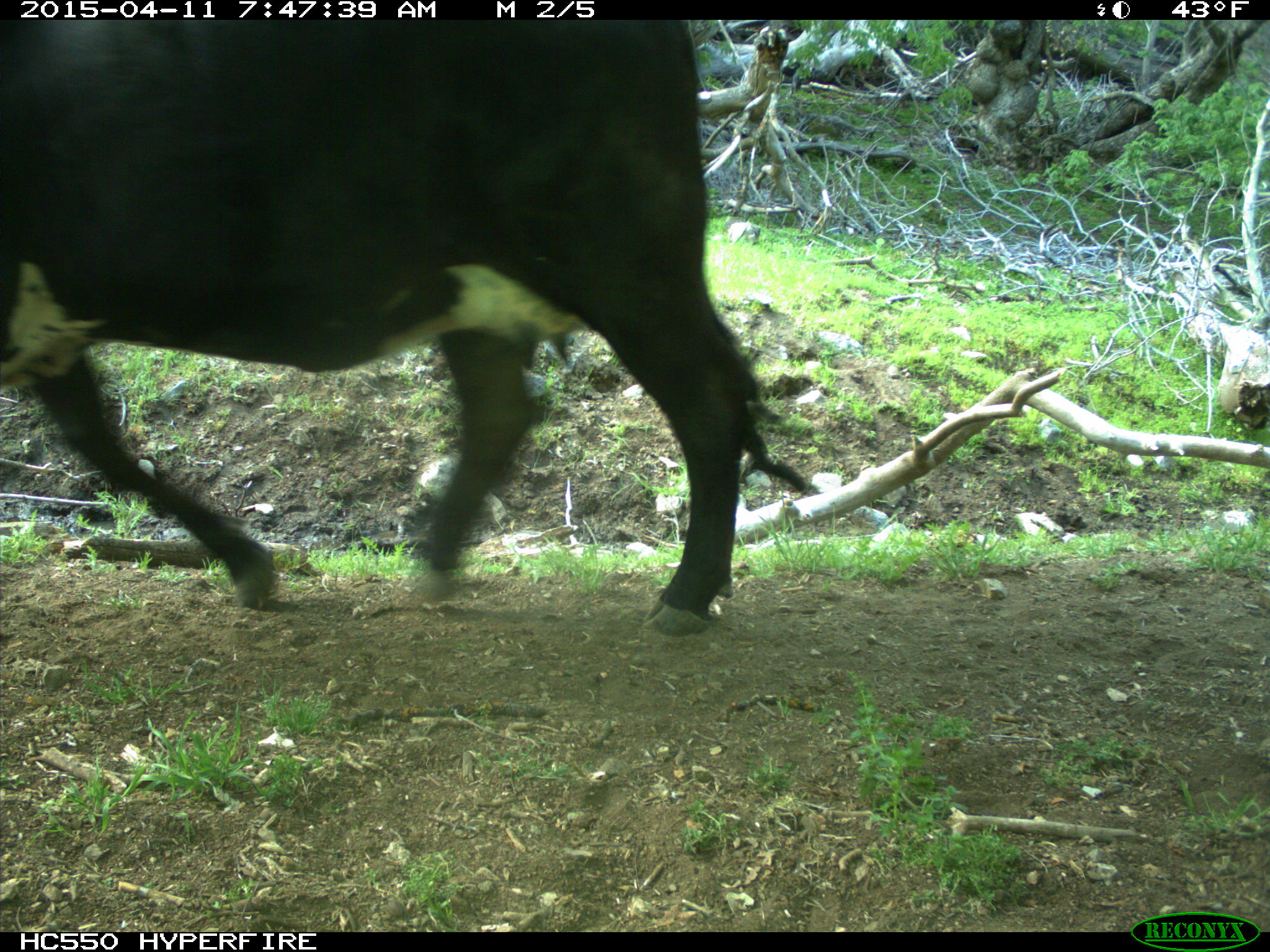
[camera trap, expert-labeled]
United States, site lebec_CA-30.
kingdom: Animalia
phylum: Chordata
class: Mammalia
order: Artiodactyla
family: Bovidae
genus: Bos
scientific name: Bos taurus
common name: domestic cow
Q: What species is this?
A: Bos taurus (domestic cow).